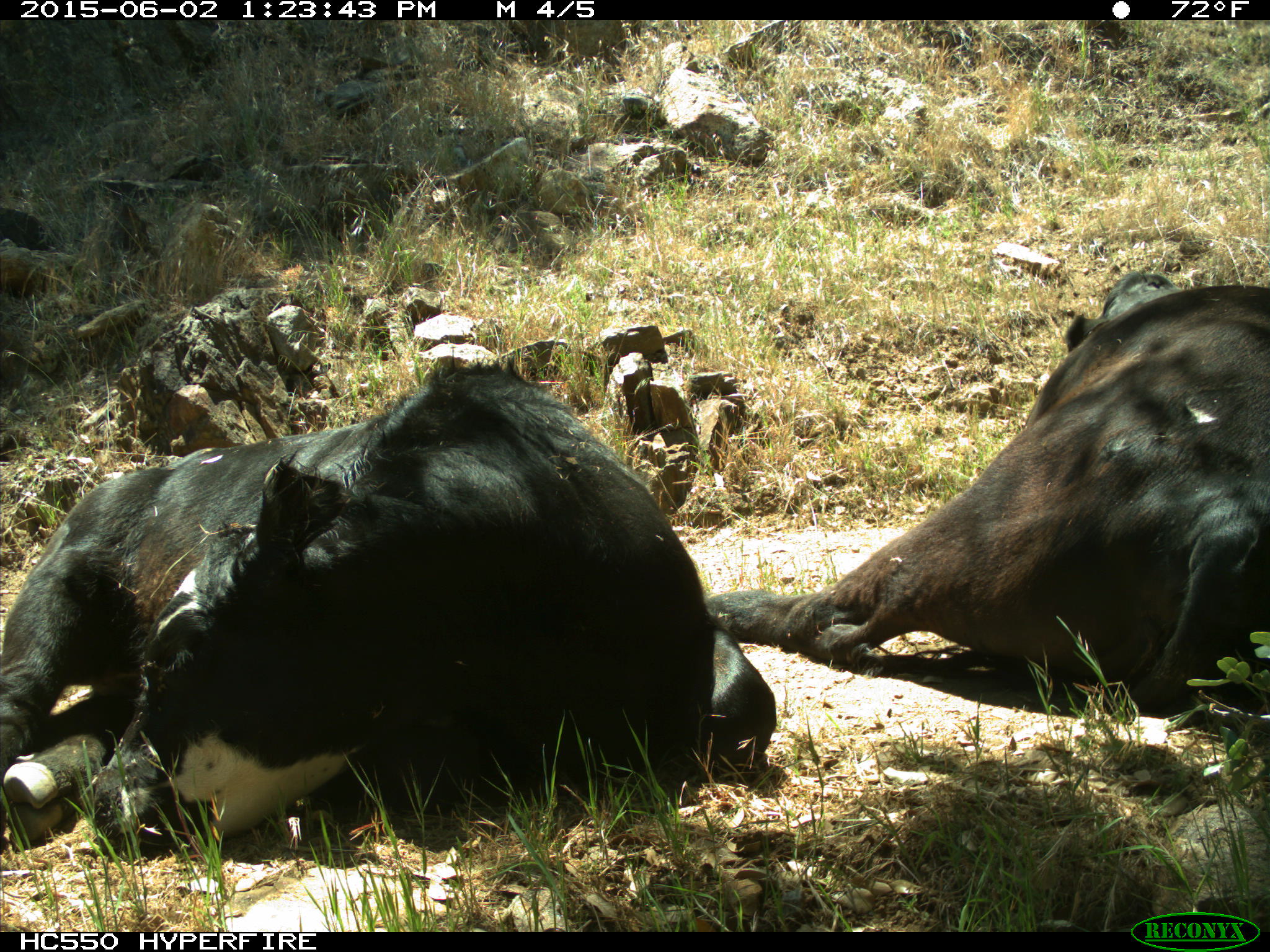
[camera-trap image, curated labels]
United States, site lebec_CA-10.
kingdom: Animalia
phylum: Chordata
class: Mammalia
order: Artiodactyla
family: Bovidae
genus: Bos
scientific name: Bos taurus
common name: domestic cow